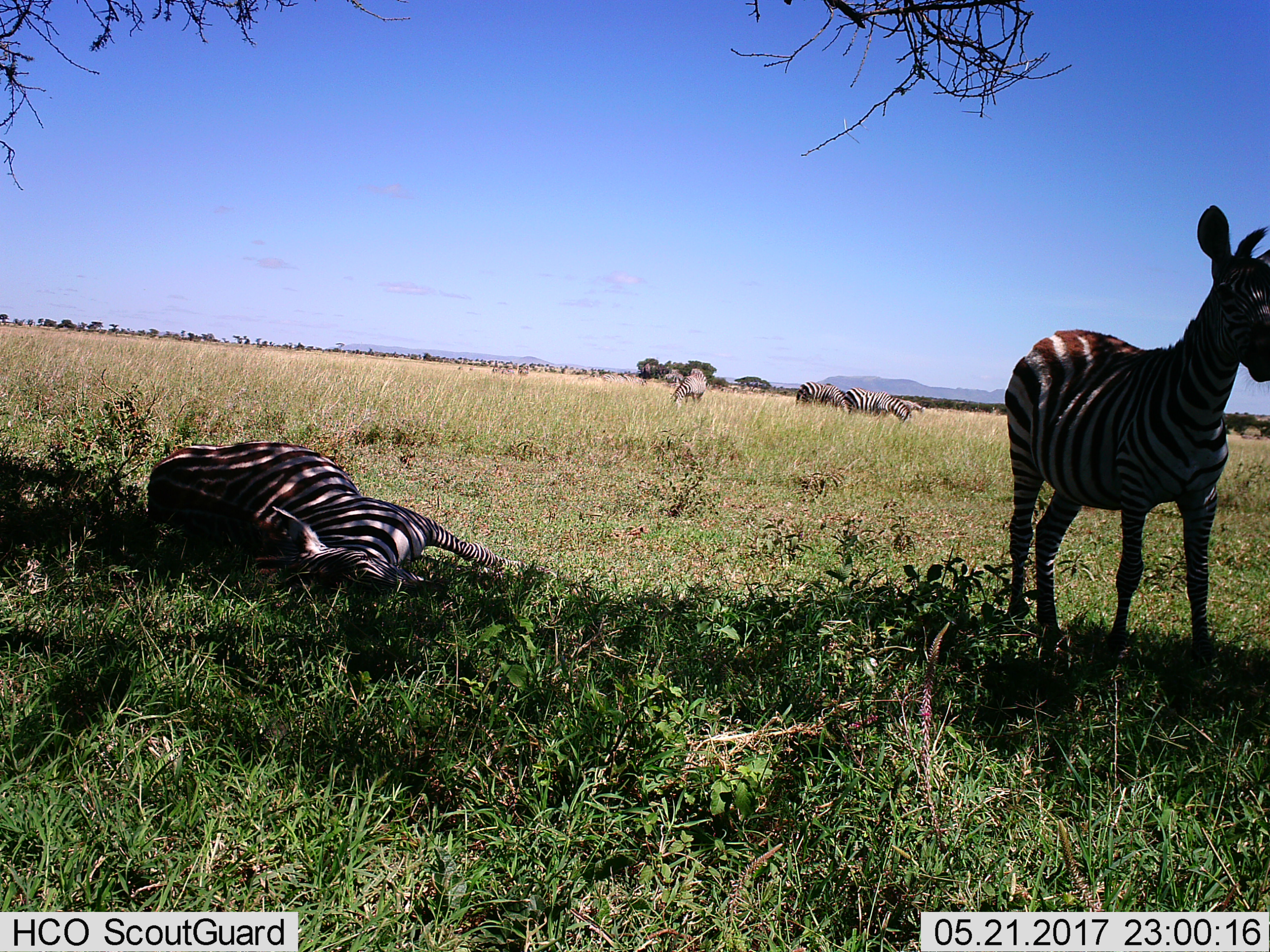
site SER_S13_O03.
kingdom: Animalia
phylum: Chordata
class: Mammalia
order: Perissodactyla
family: Equidae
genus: Equus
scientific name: Equus quagga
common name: plains zebra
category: zebraplains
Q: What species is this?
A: Zebraplains (plains zebra) (Equus quagga).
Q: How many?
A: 11-50.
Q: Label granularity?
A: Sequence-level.